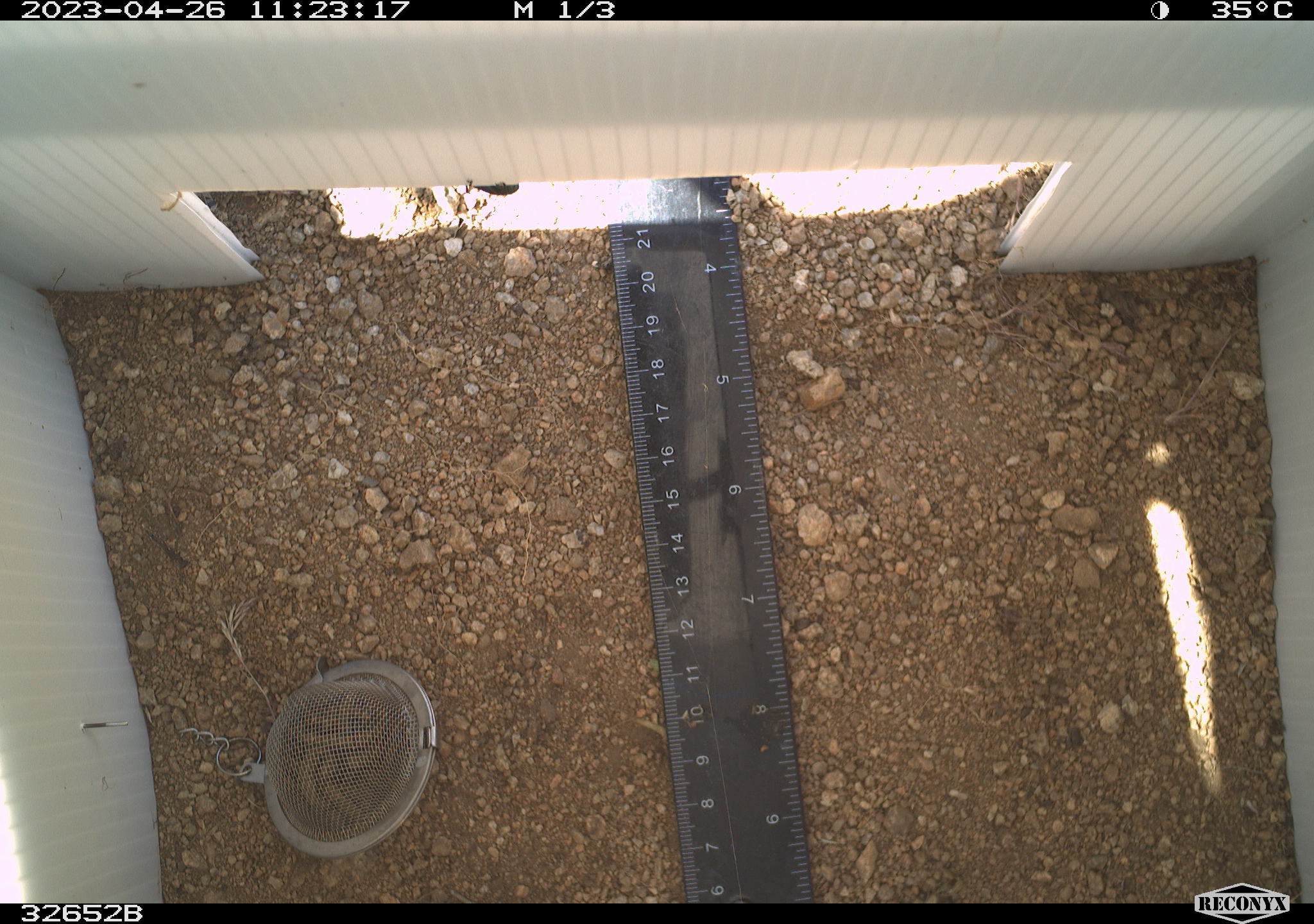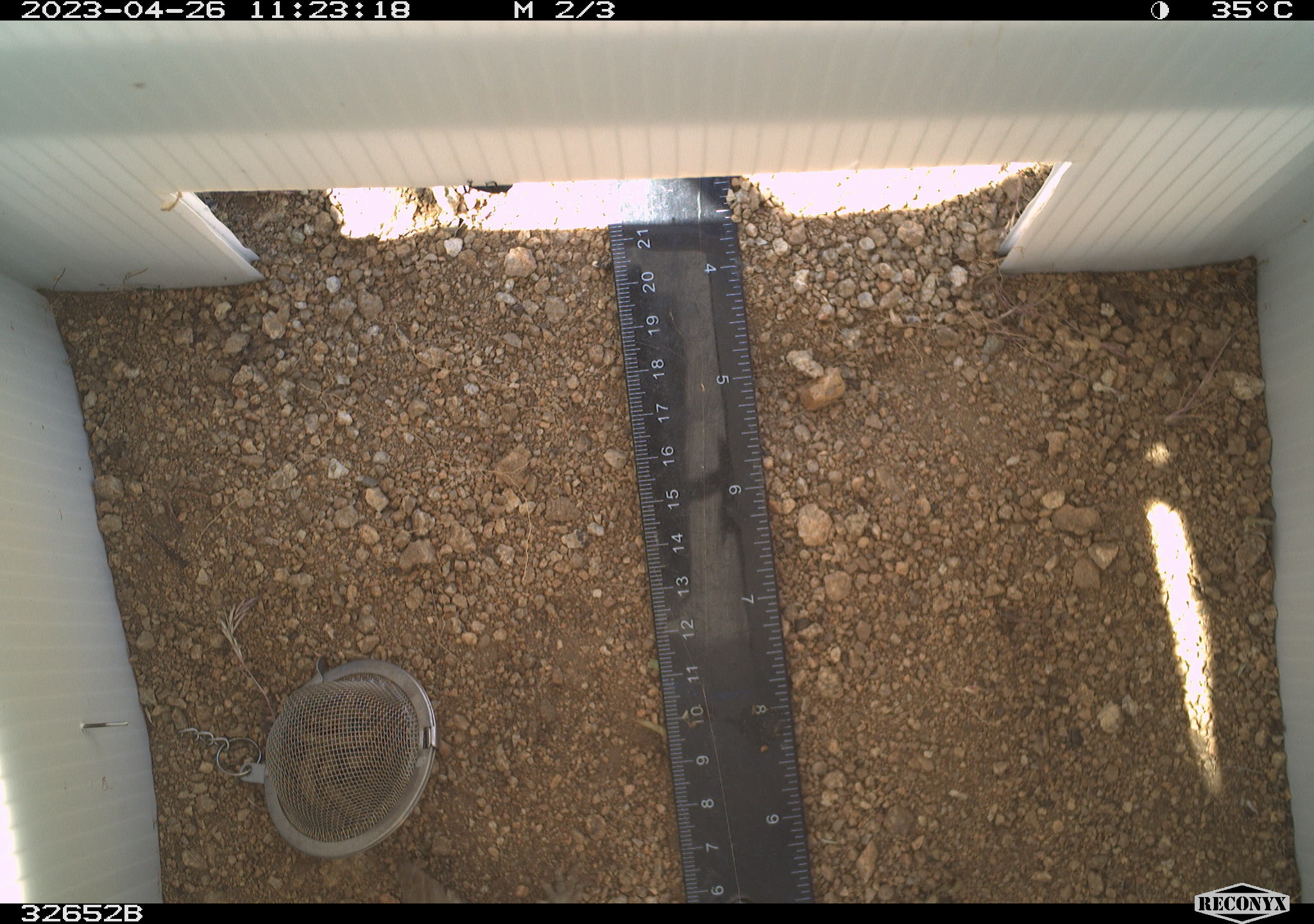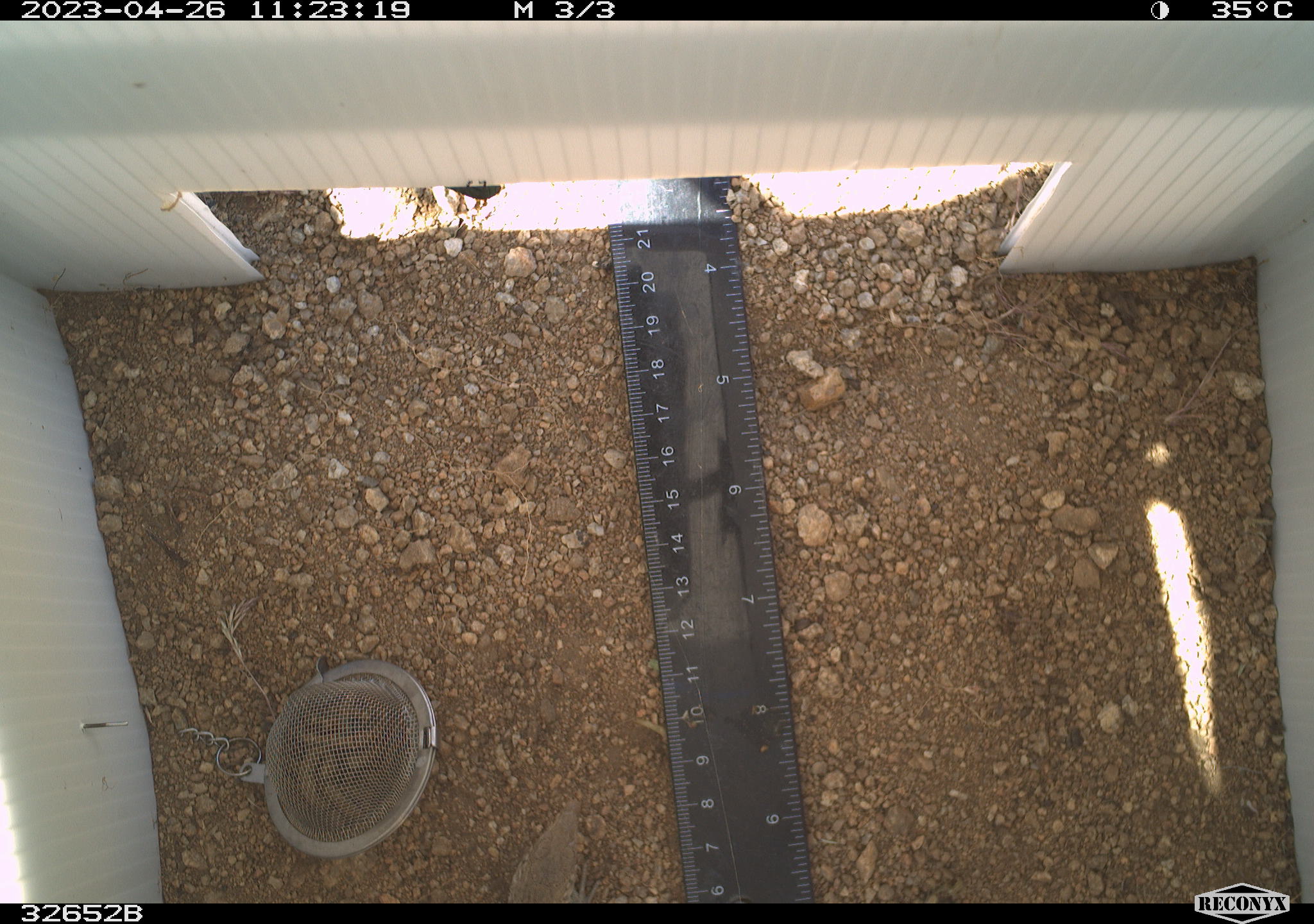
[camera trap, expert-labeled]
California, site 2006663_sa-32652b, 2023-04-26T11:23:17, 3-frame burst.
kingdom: Animalia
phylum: Chordata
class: Reptilia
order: Squamata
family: Teiidae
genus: Aspidoscelis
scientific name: Aspidoscelis tigris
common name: western whiptail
Western whiptail (Aspidoscelis tigris).